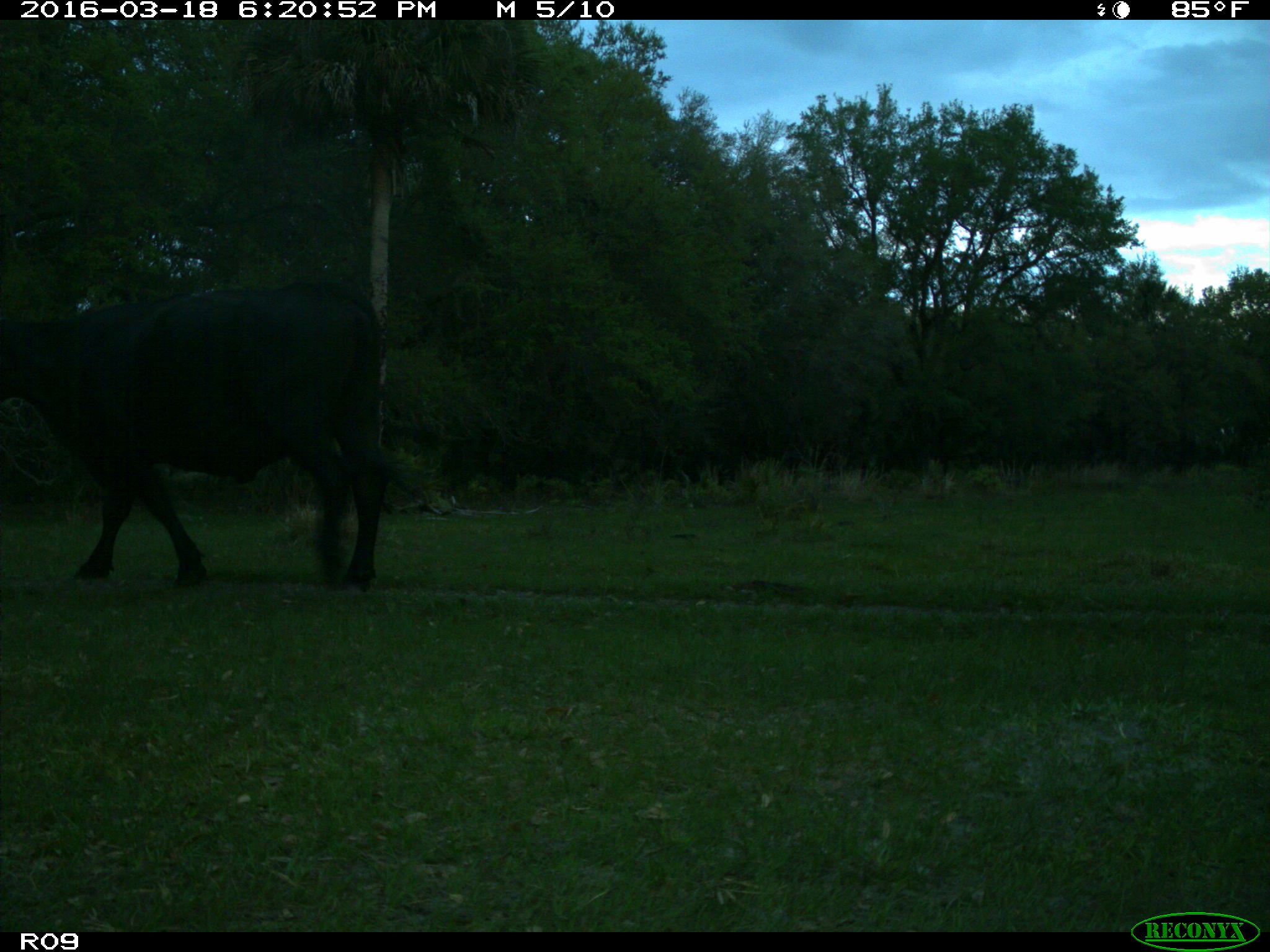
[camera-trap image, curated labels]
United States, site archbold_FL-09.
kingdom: Animalia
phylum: Chordata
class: Mammalia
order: Artiodactyla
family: Bovidae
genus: Bos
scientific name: Bos taurus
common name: domestic cow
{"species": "Bos taurus (domestic cow)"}